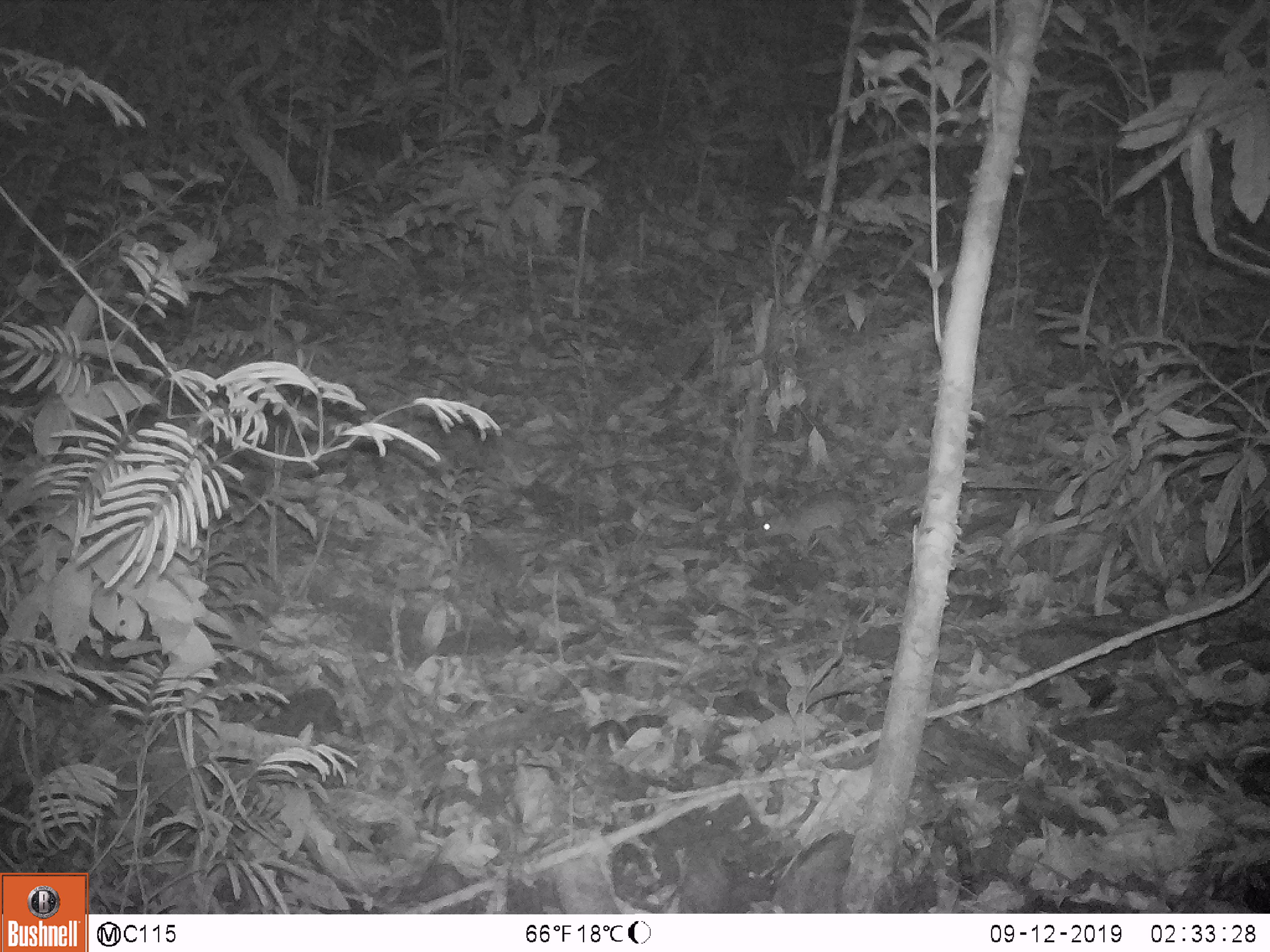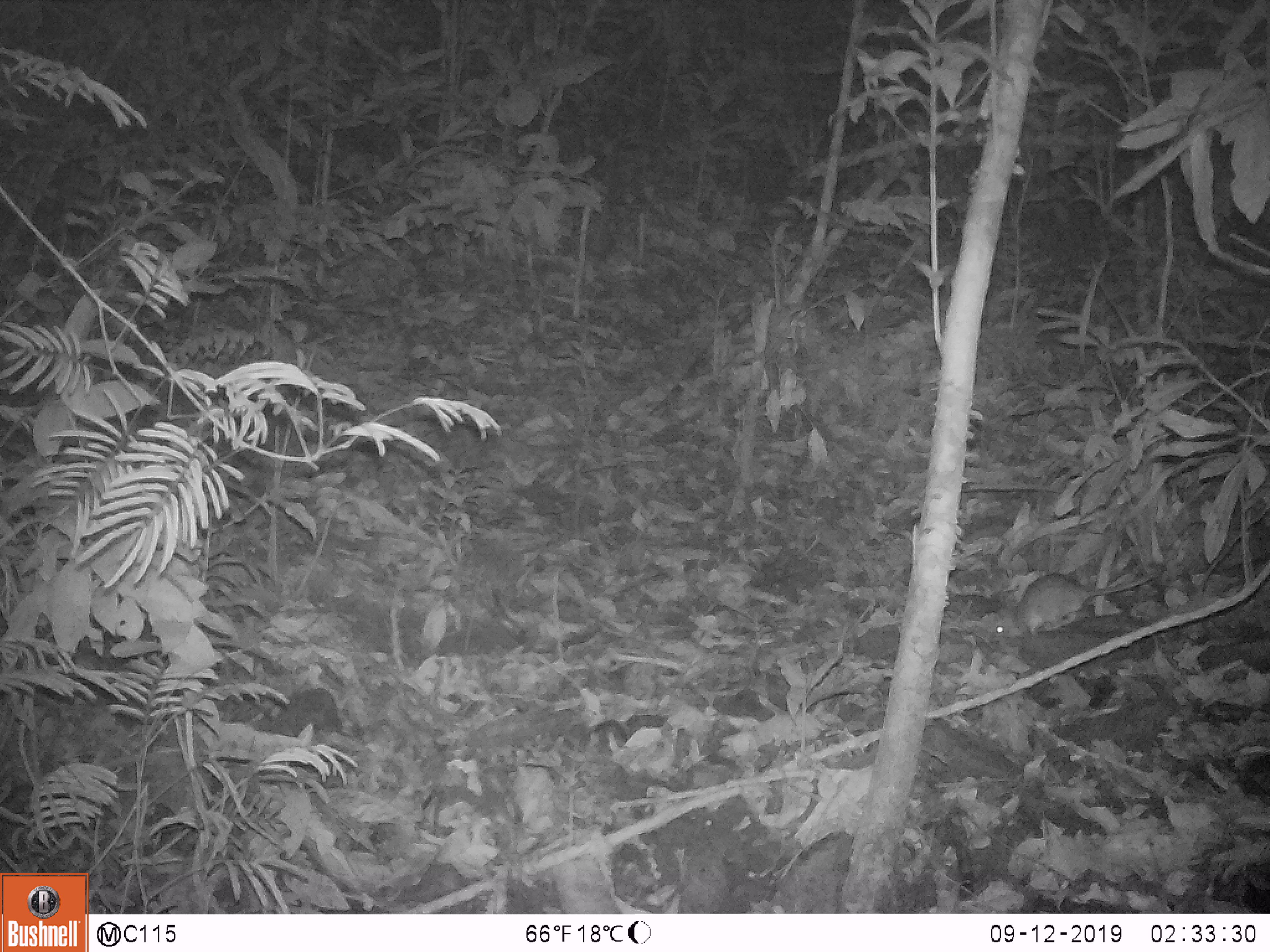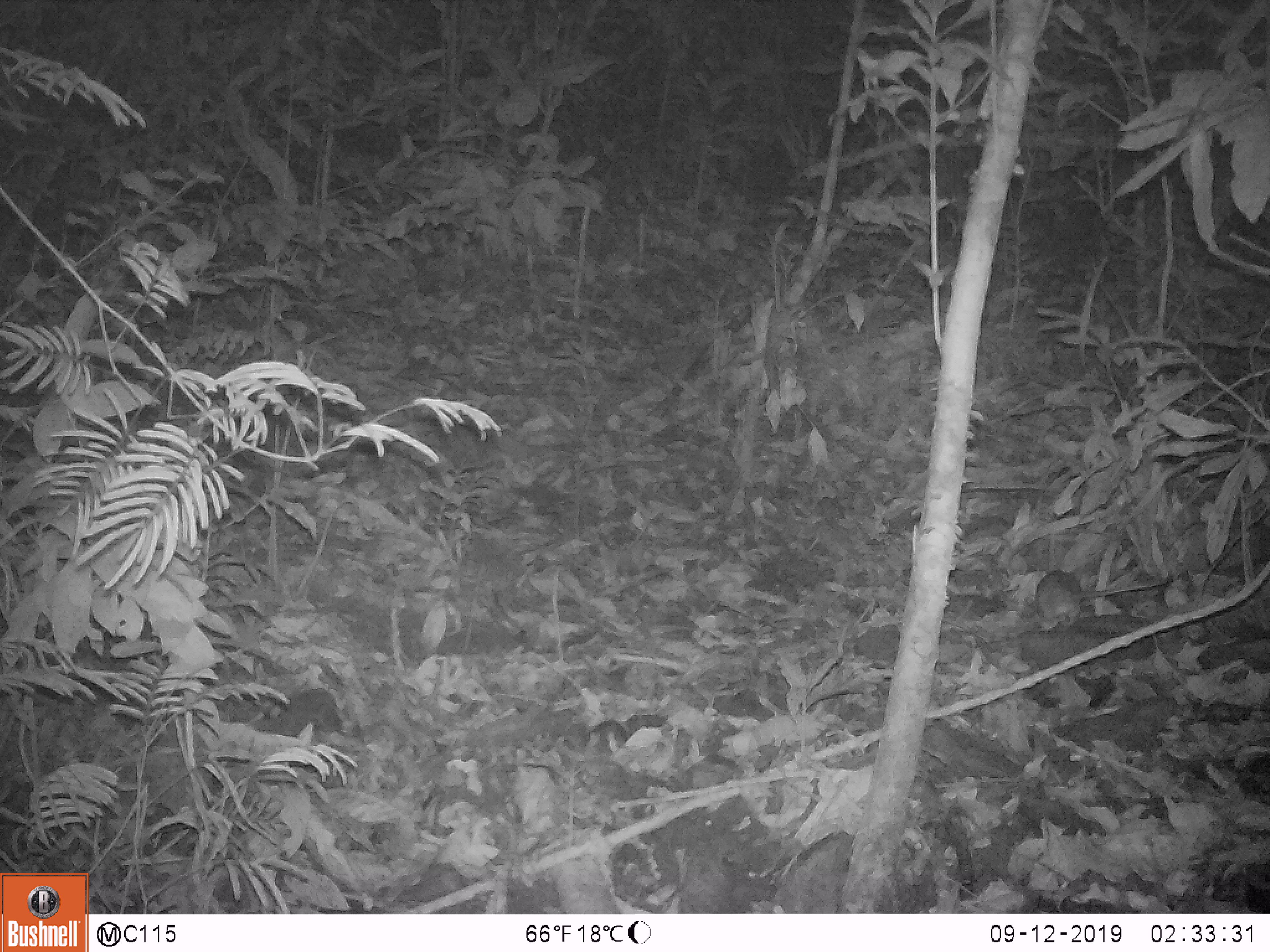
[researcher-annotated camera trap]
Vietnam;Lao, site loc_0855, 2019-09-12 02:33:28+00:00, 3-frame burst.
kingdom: Animalia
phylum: Chordata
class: Mammalia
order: Rodentia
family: Muridae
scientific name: Muridae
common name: old-world mice and rats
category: unidentified murid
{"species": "unidentified murid (old-world mice and rats) (Muridae)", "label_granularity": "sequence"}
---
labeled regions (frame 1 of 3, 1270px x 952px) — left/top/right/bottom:
unidentified murid: 750/479/906/560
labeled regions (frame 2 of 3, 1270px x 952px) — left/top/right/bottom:
unidentified murid: 992/565/1166/640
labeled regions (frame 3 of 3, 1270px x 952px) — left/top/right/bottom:
unidentified murid: 1032/568/1172/633